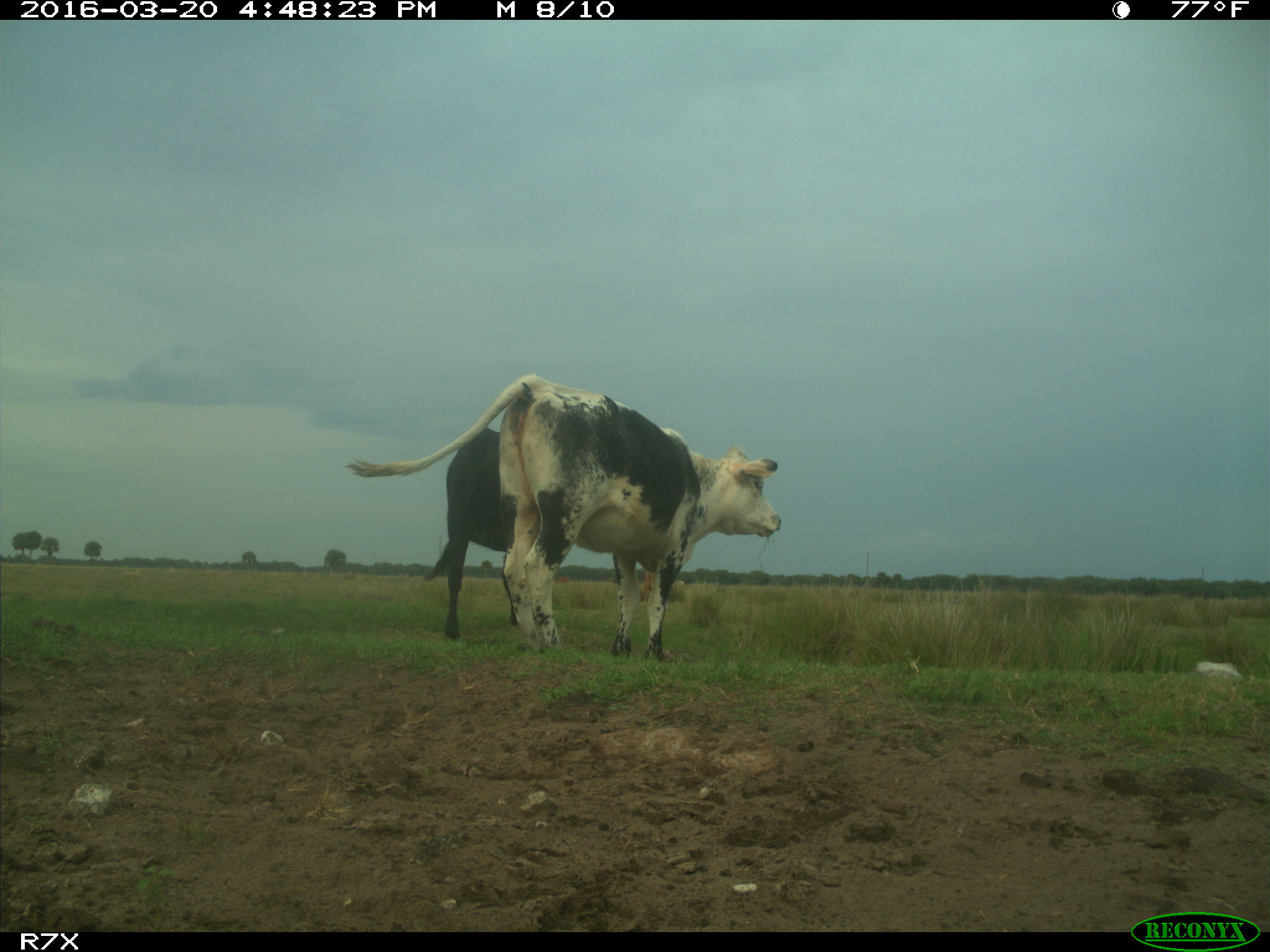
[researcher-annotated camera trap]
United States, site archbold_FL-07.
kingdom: Animalia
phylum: Chordata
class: Mammalia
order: Artiodactyla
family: Bovidae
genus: Bos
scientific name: Bos taurus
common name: domestic cow